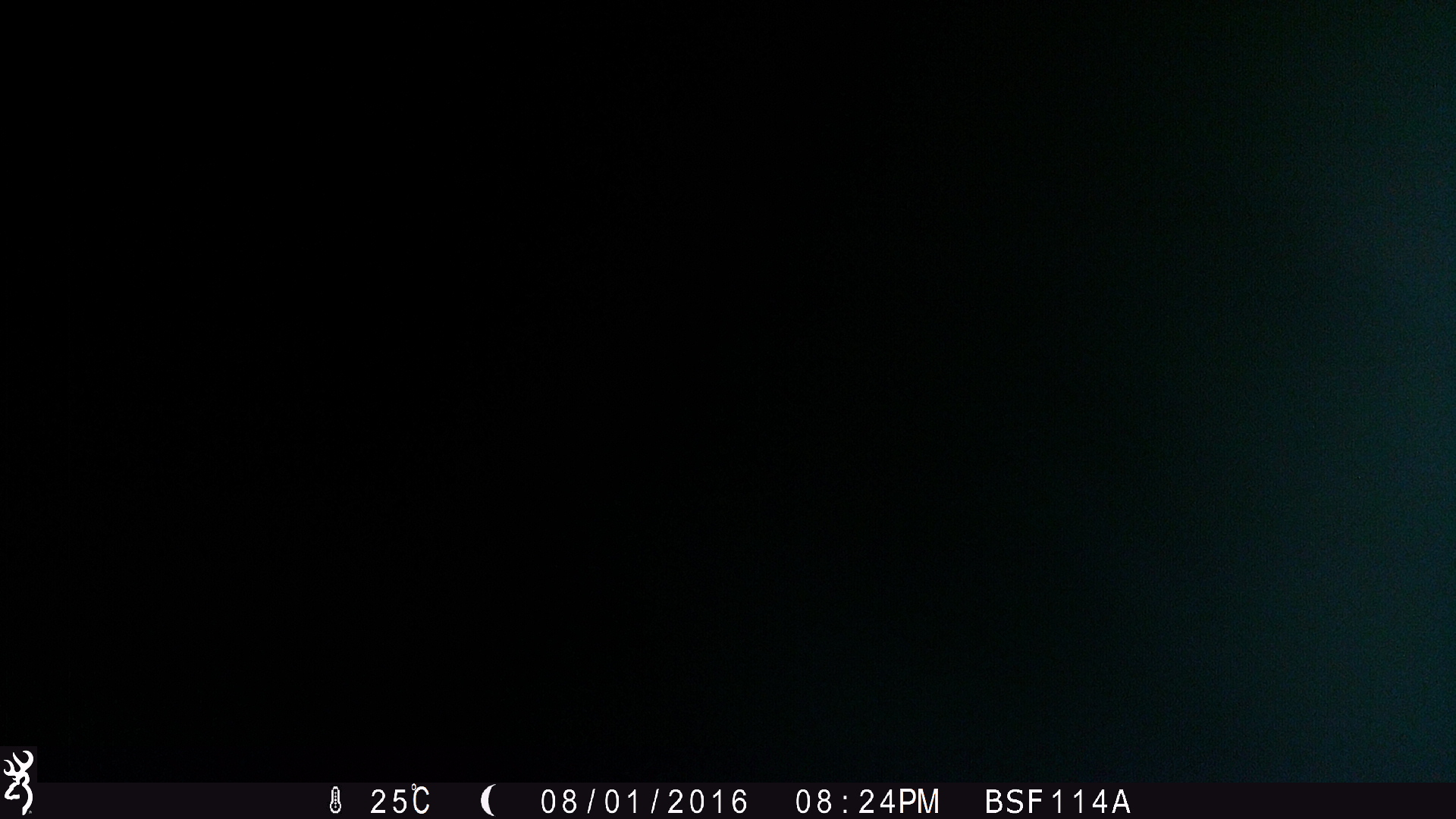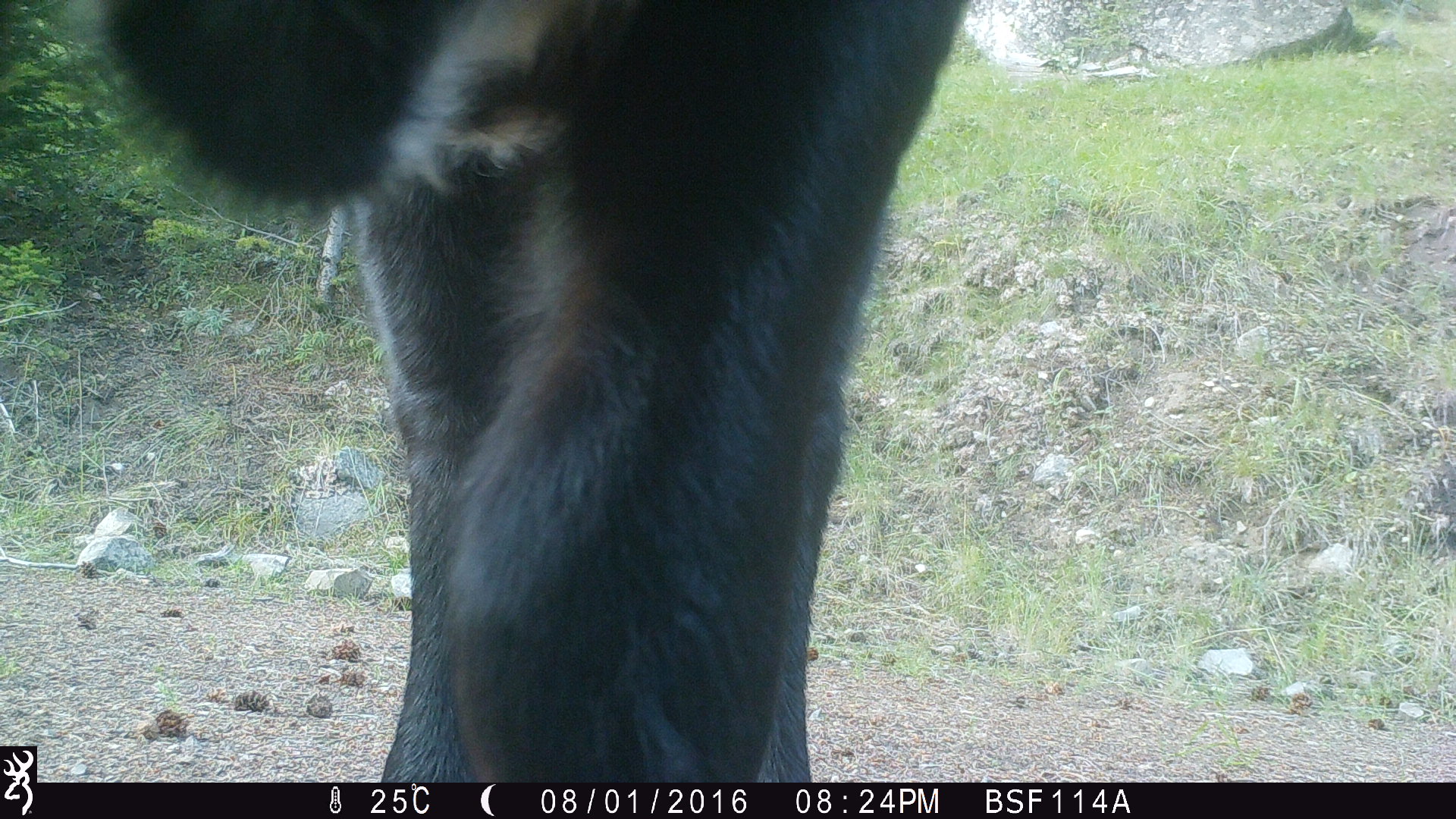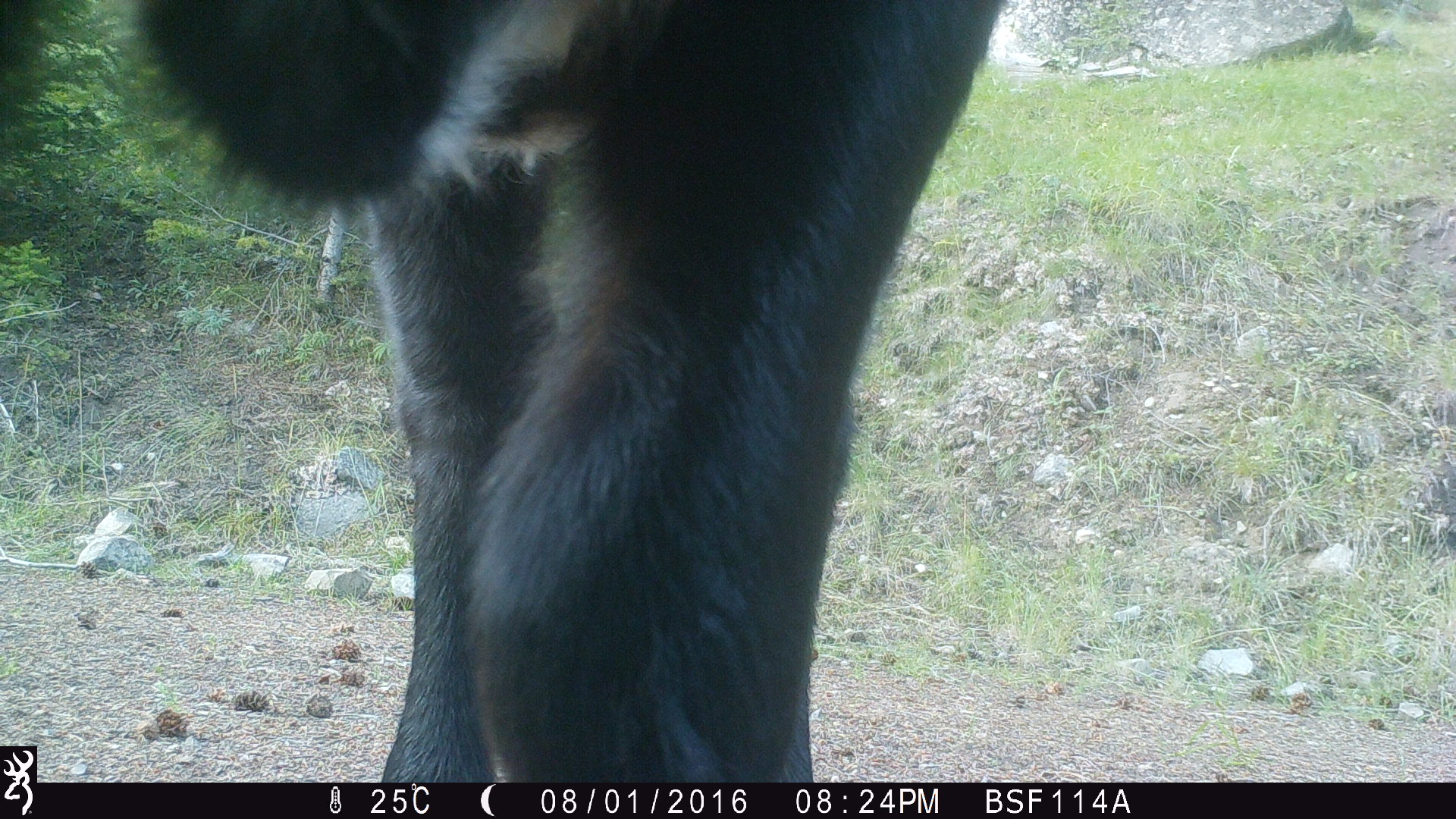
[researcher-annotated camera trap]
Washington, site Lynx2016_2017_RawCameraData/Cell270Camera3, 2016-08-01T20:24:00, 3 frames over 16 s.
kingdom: Animalia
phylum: Chordata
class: Mammalia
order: Artiodactyla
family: Bovidae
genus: Bos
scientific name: Bos taurus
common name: domestic cattle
Domestic cattle (Bos taurus). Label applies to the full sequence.